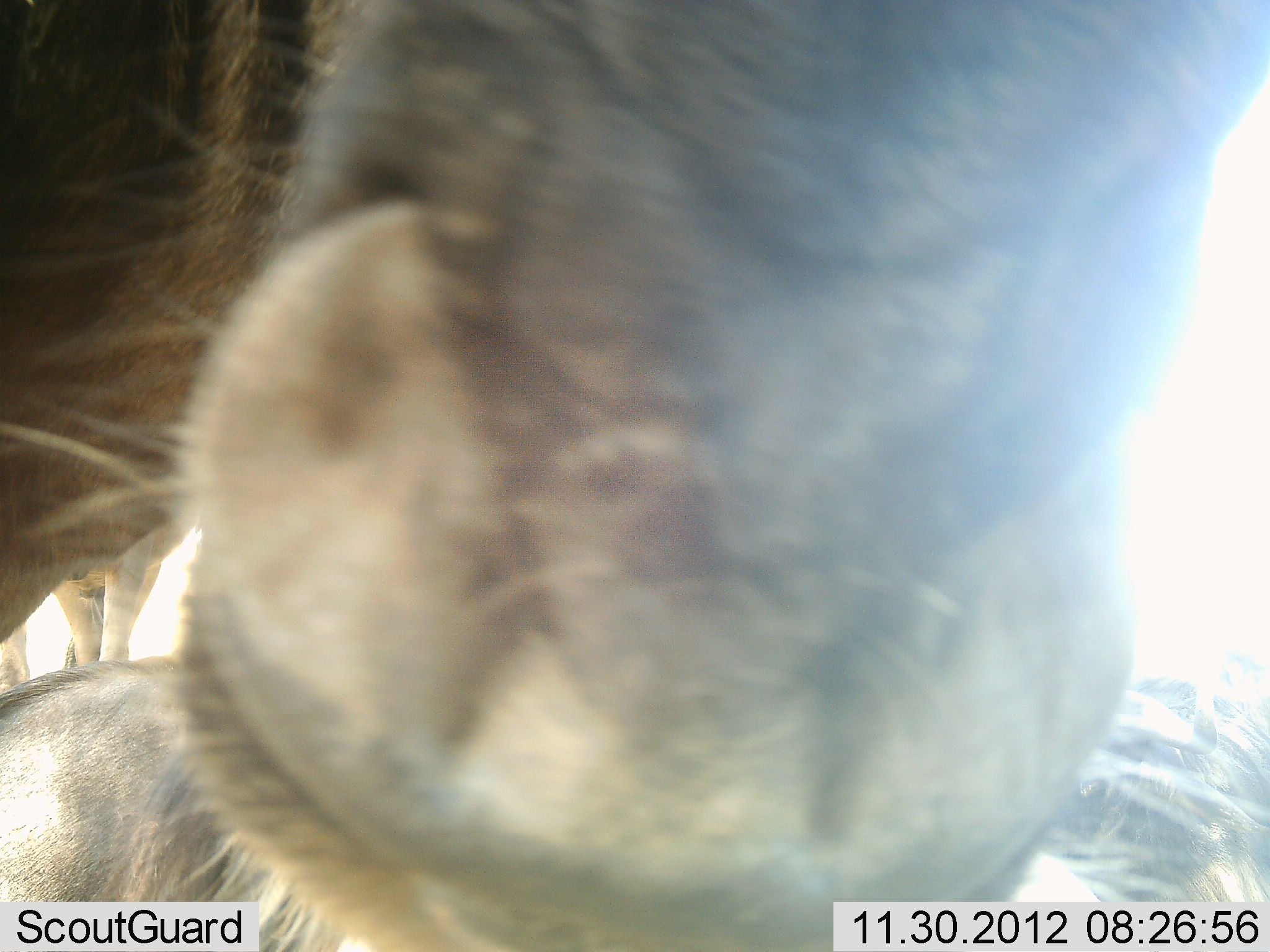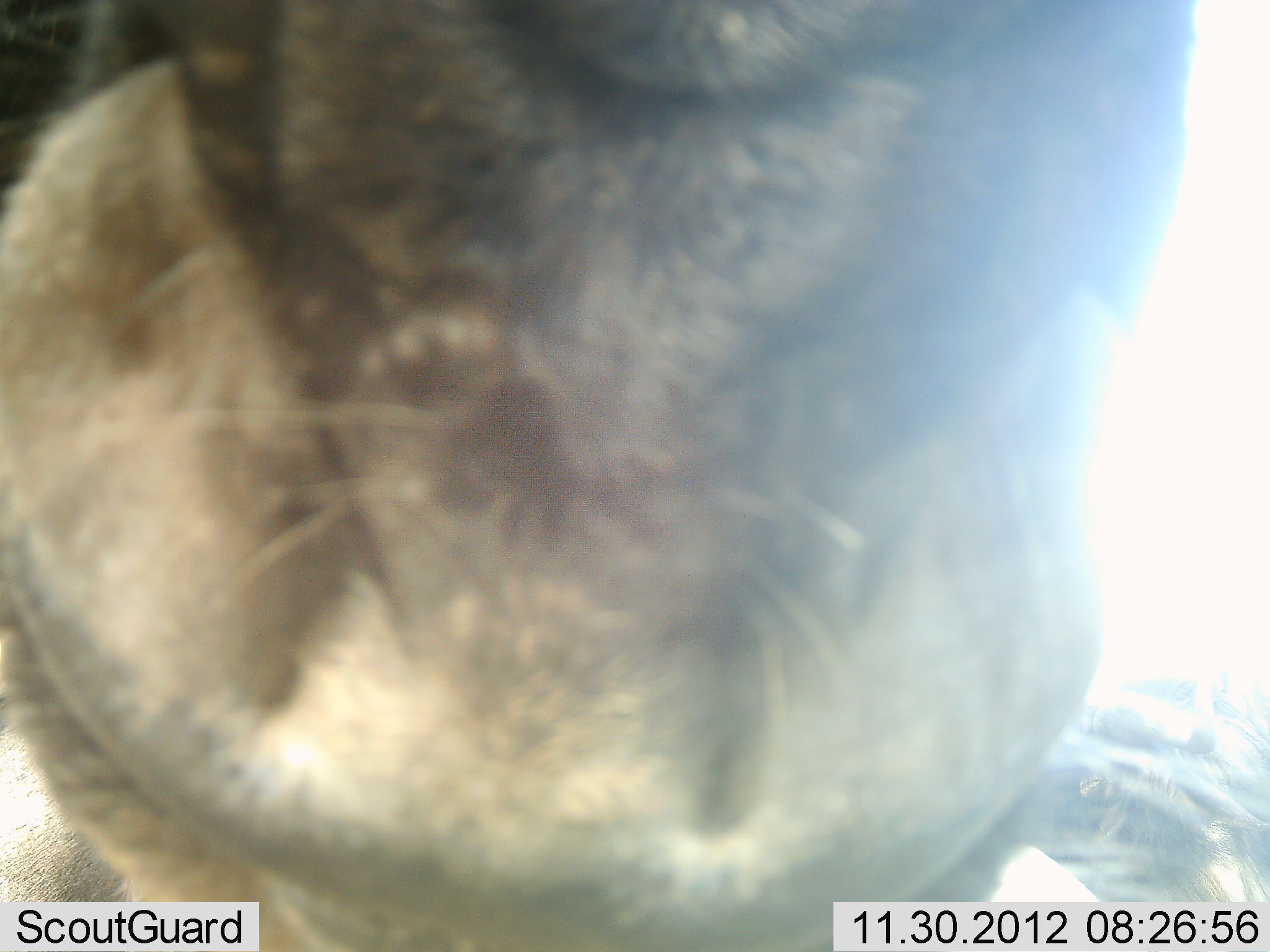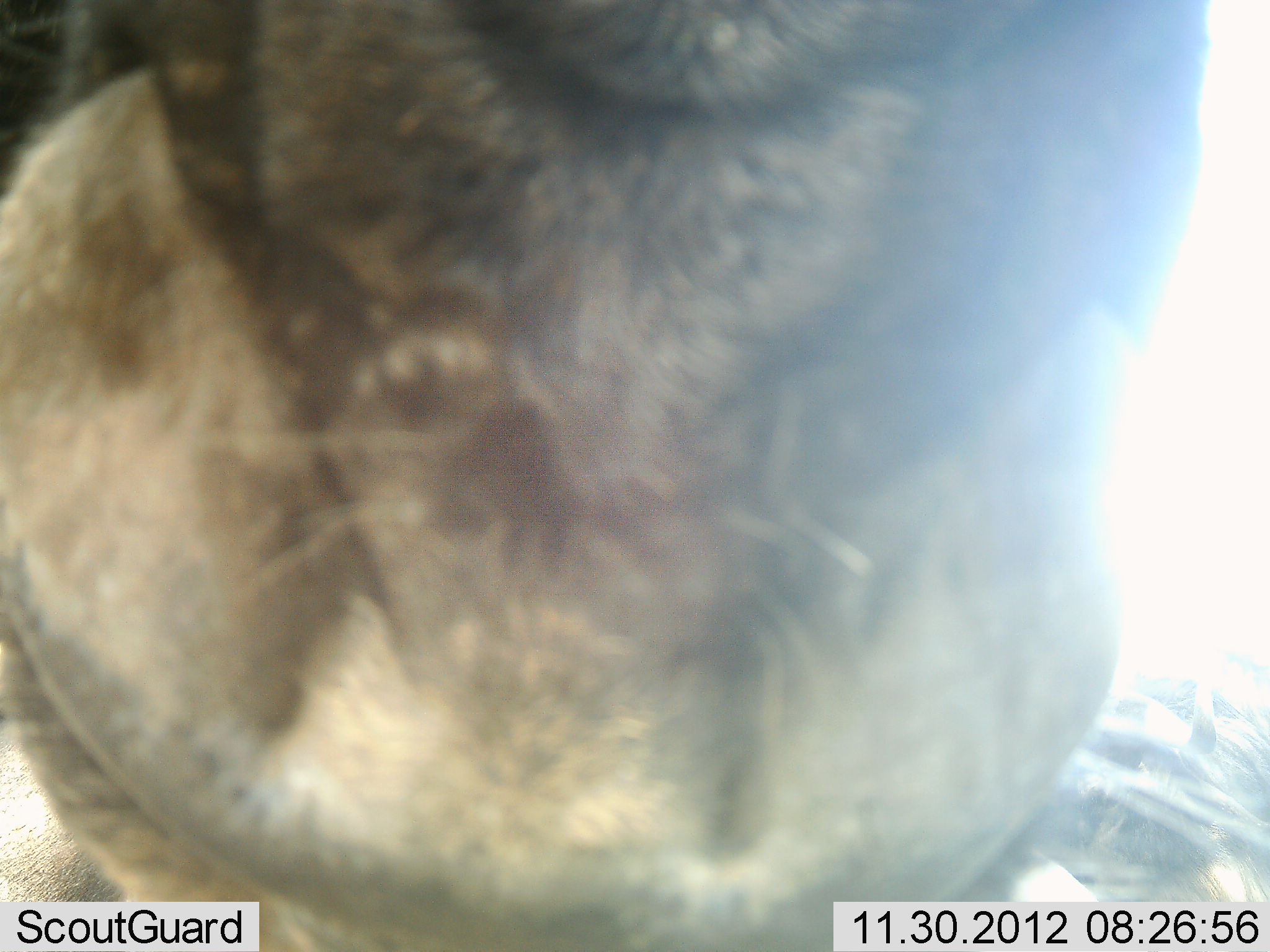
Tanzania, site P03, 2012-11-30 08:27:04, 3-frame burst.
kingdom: Animalia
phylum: Chordata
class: Mammalia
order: Artiodactyla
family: Bovidae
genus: Connochaetes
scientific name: Connochaetes taurinus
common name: blue wildebeest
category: wildebeest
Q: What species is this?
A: Wildebeest (blue wildebeest) (Connochaetes taurinus).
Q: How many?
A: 2.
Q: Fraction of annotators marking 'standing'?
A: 70%.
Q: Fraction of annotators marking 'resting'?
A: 60%.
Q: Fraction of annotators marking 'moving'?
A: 0%.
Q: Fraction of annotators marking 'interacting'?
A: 10%.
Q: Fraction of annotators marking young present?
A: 0%.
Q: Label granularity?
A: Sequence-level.